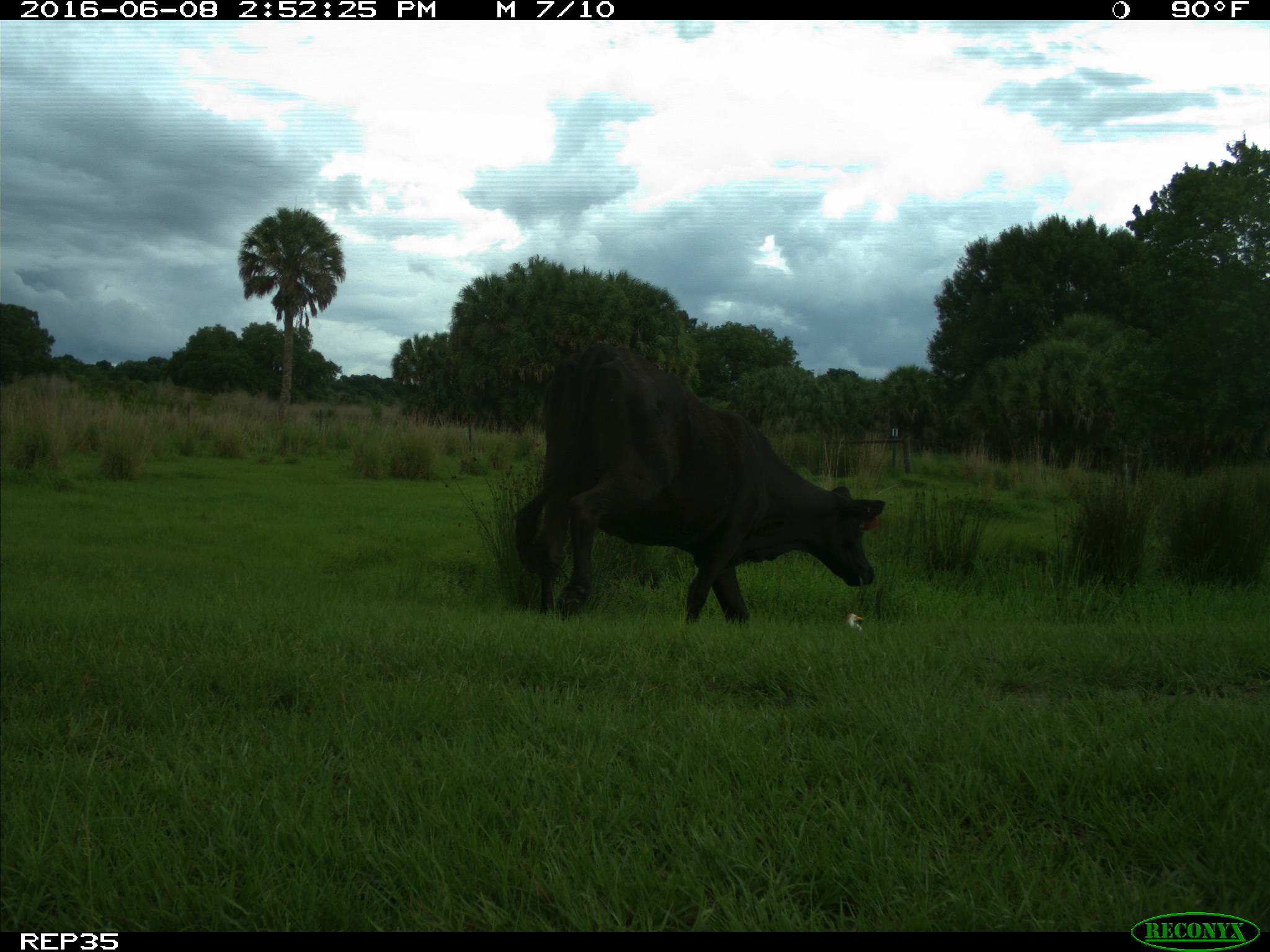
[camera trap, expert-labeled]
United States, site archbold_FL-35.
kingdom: Animalia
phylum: Chordata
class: Mammalia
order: Artiodactyla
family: Bovidae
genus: Bos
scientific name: Bos taurus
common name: domestic cow